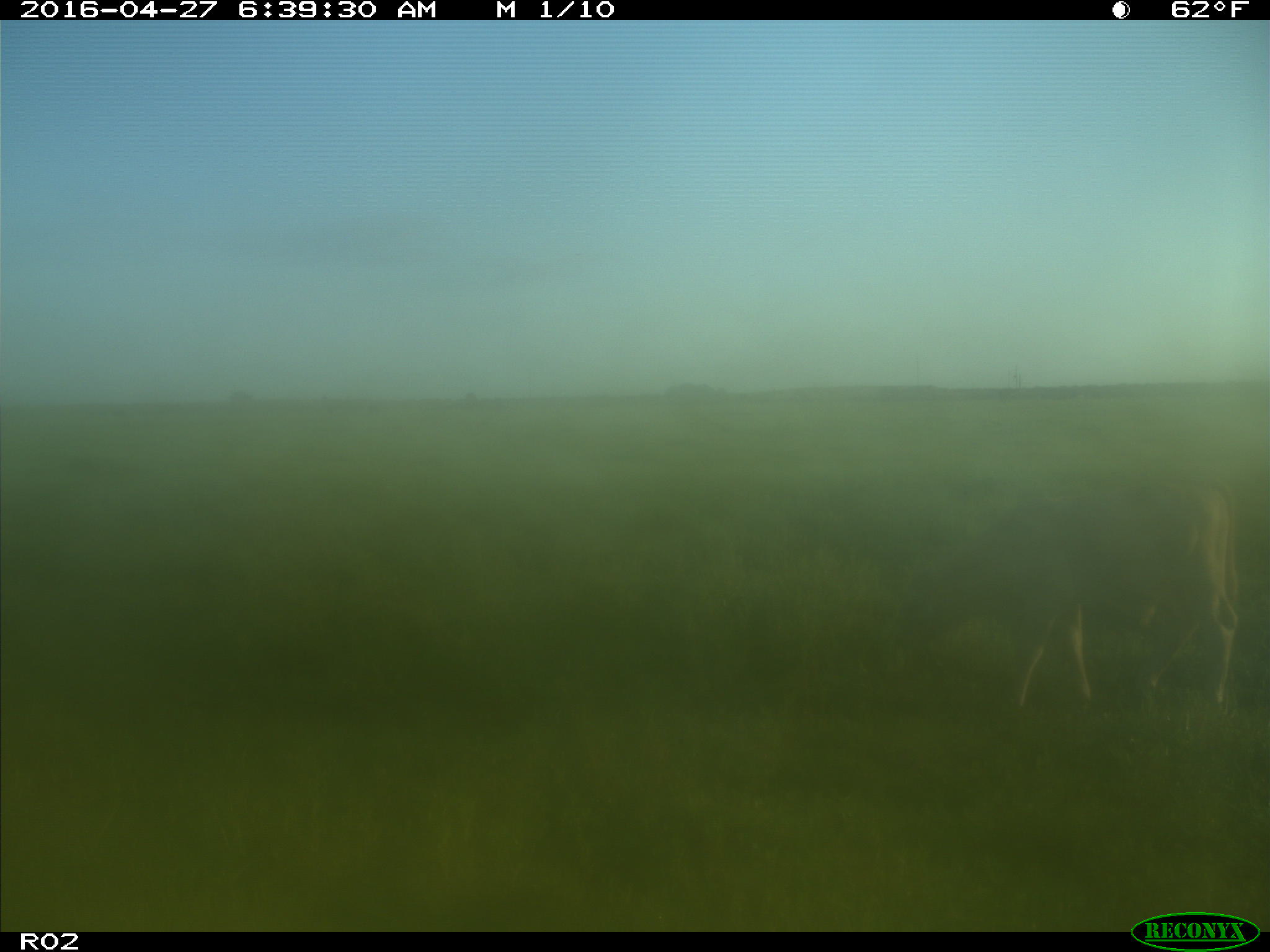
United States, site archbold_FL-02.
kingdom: Animalia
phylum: Chordata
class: Mammalia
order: Artiodactyla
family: Bovidae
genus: Bos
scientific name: Bos taurus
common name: domestic cow